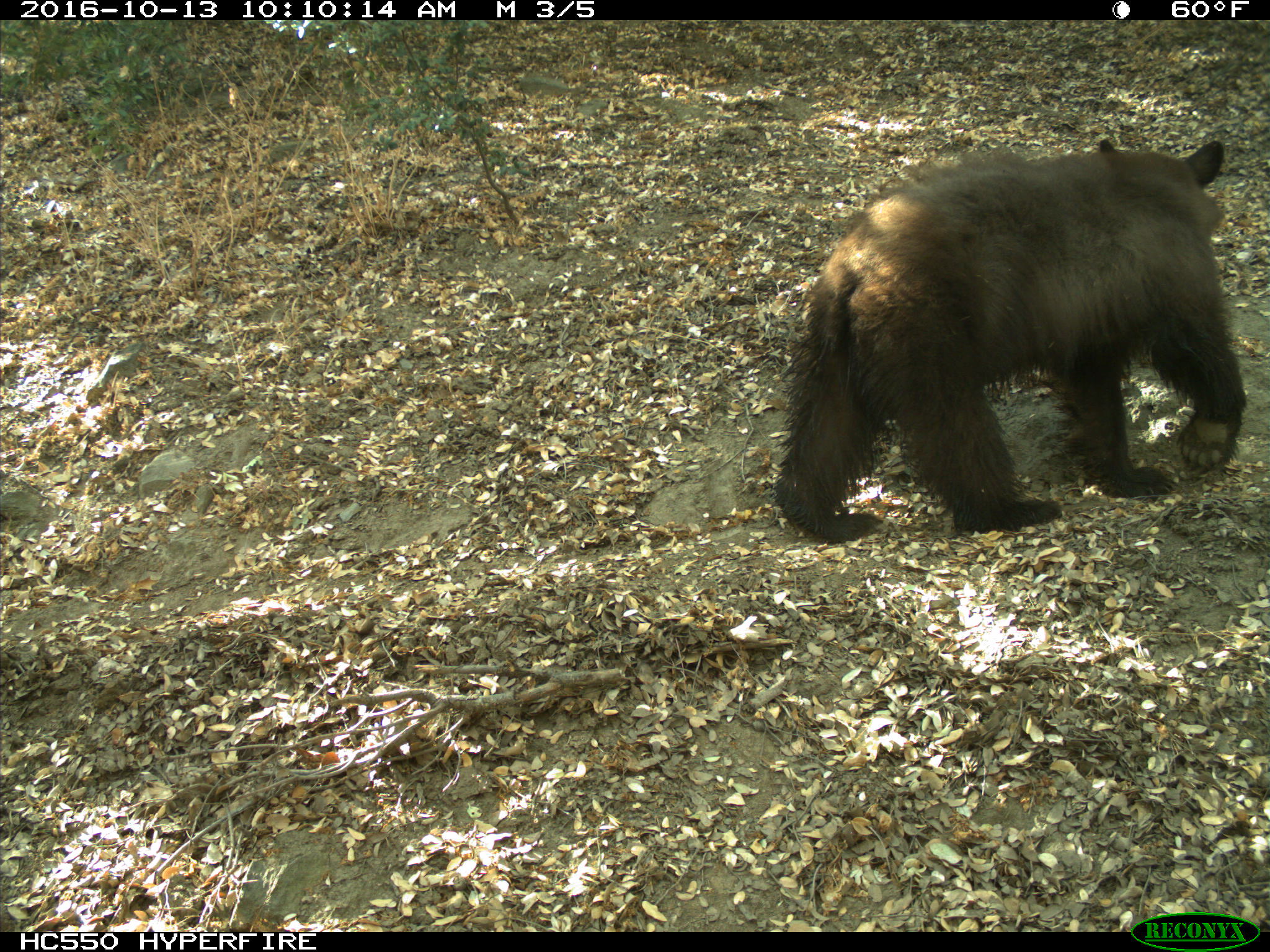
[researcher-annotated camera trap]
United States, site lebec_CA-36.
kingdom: Animalia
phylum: Chordata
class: Mammalia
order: Carnivora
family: Ursidae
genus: Ursus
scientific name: Ursus americanus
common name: american black bear